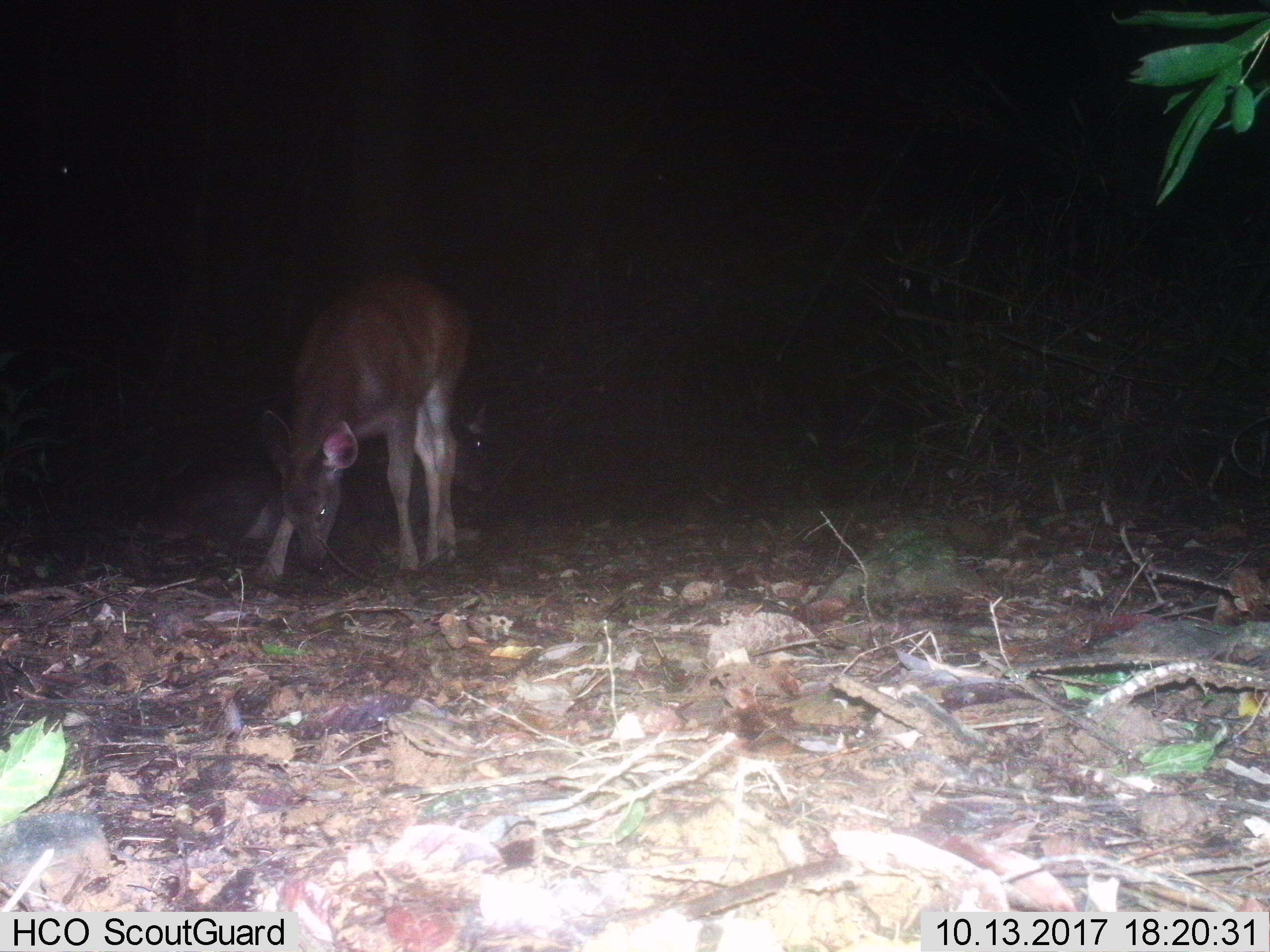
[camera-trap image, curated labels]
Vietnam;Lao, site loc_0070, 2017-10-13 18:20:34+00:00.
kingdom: Animalia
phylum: Chordata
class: Mammalia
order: Artiodactyla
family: Cervidae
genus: Rusa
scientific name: Rusa unicolor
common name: sambar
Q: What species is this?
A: Sambar (Rusa unicolor).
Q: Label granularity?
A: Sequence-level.